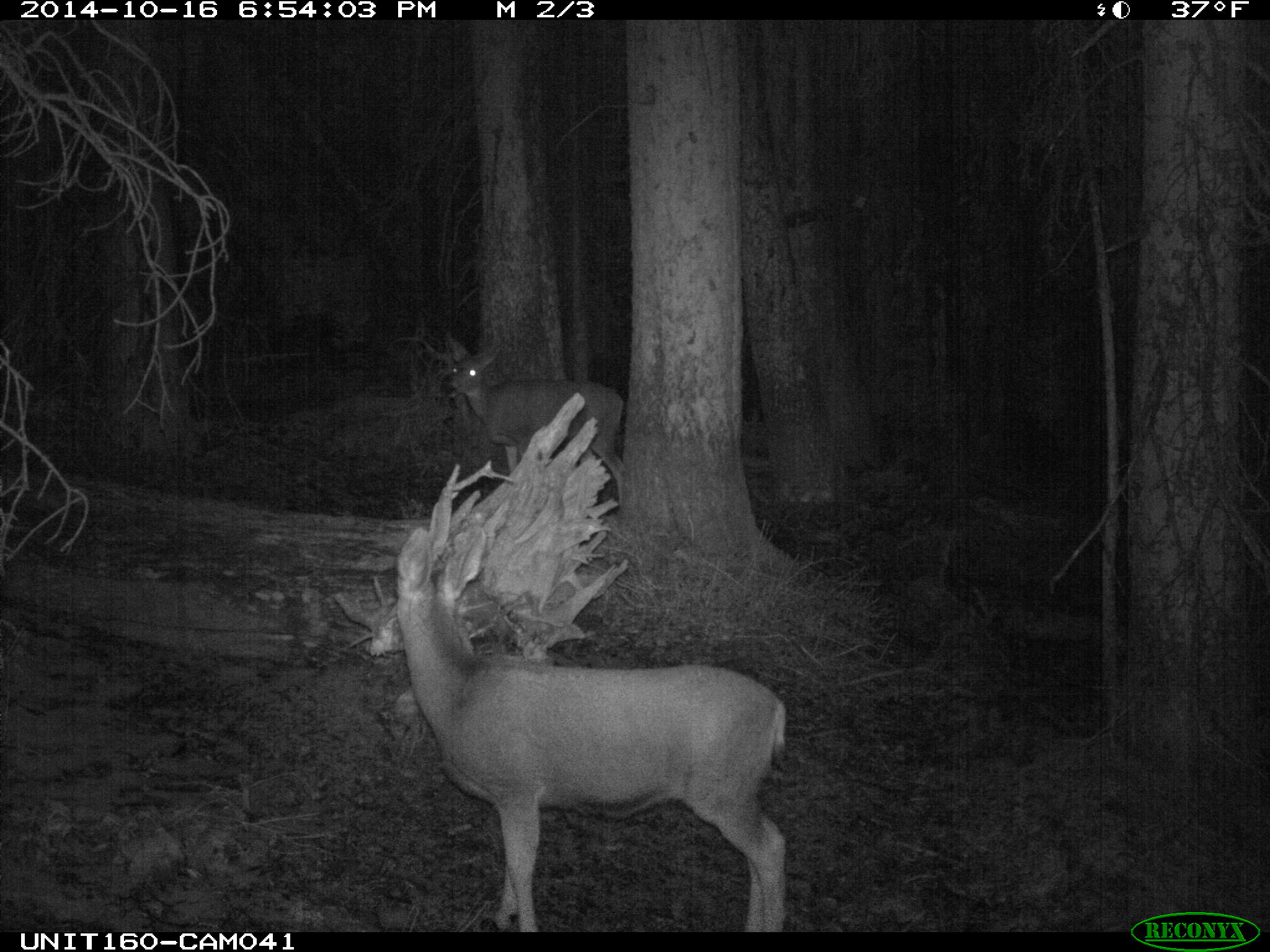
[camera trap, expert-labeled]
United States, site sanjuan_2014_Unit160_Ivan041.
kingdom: Animalia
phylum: Chordata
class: Mammalia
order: Artiodactyla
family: Cervidae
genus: Odocoileus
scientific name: Odocoileus hemionus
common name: mule deer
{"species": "Odocoileus hemionus (mule deer)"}